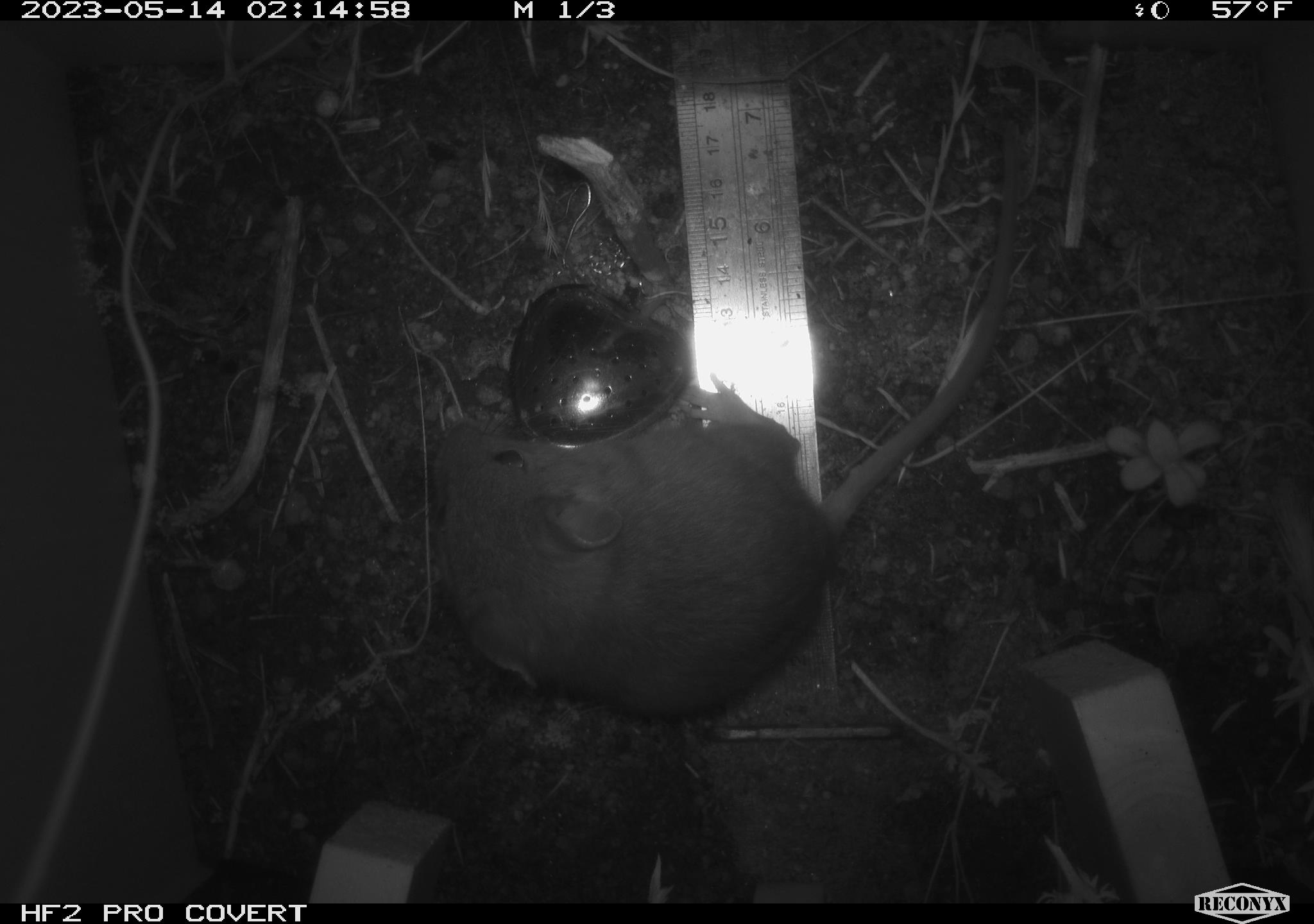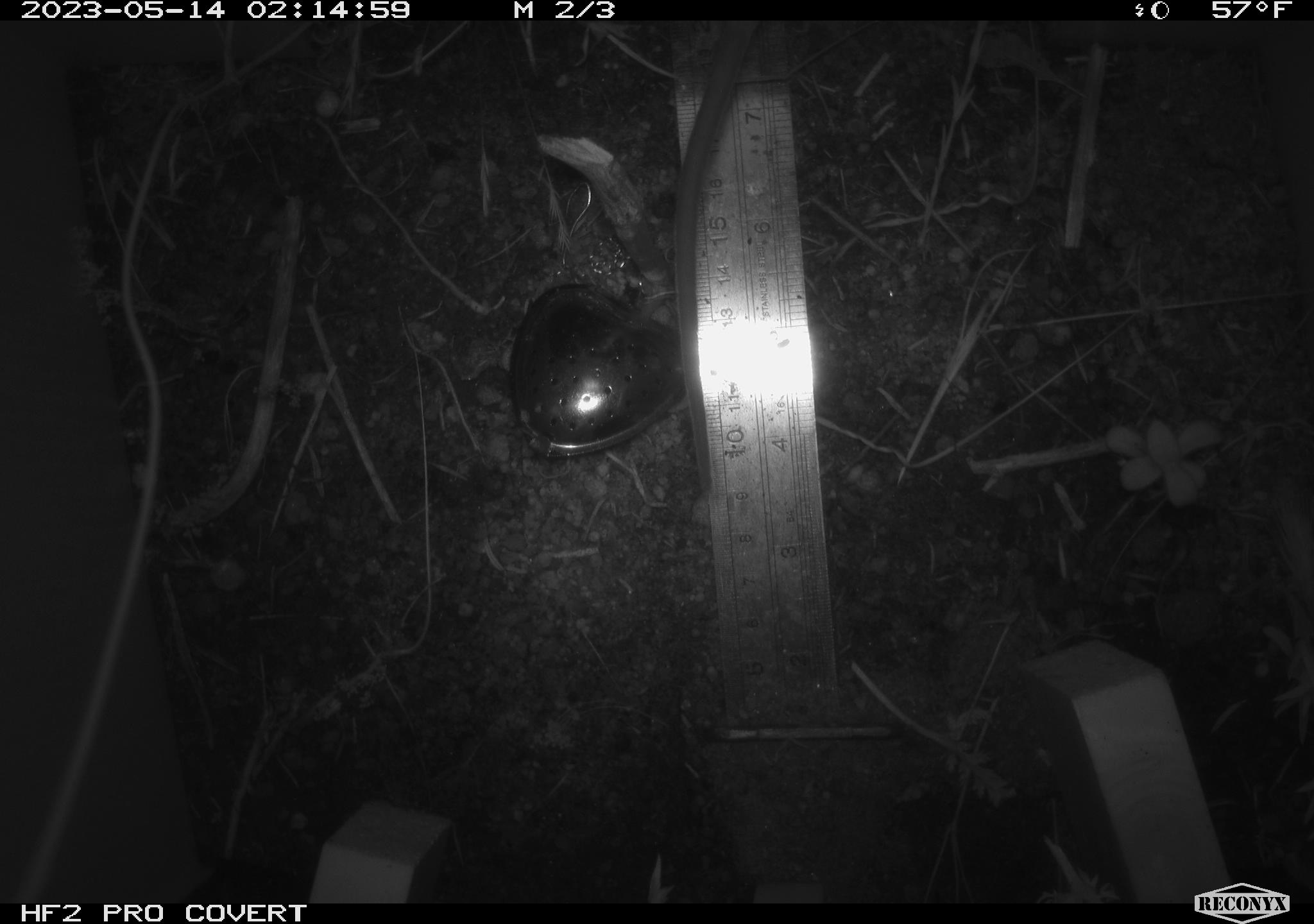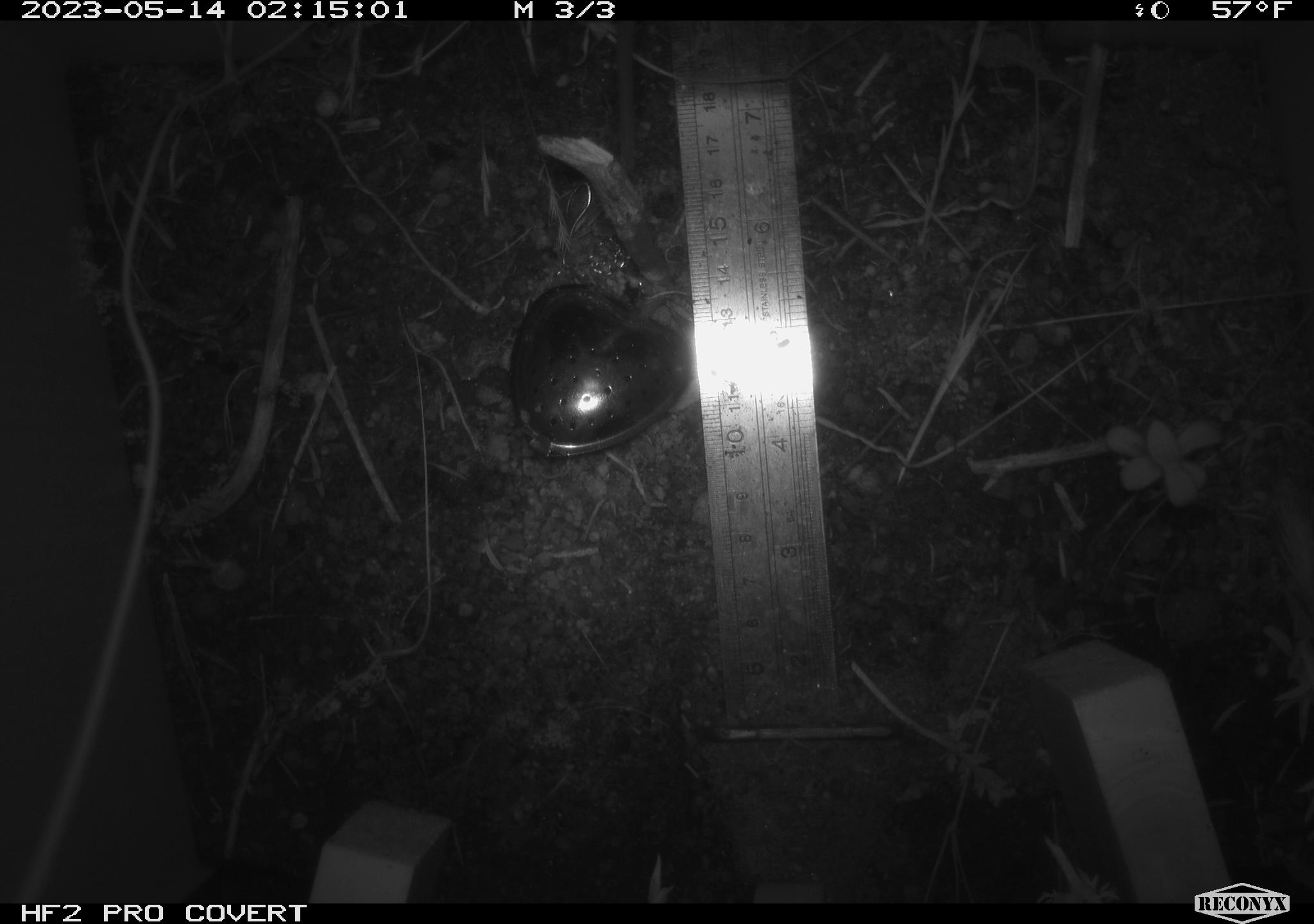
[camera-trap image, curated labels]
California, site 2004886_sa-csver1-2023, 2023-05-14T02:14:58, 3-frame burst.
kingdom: Animalia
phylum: Chordata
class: Mammalia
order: Rodentia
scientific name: Rodentia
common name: mouse species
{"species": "mouse species (Rodentia)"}